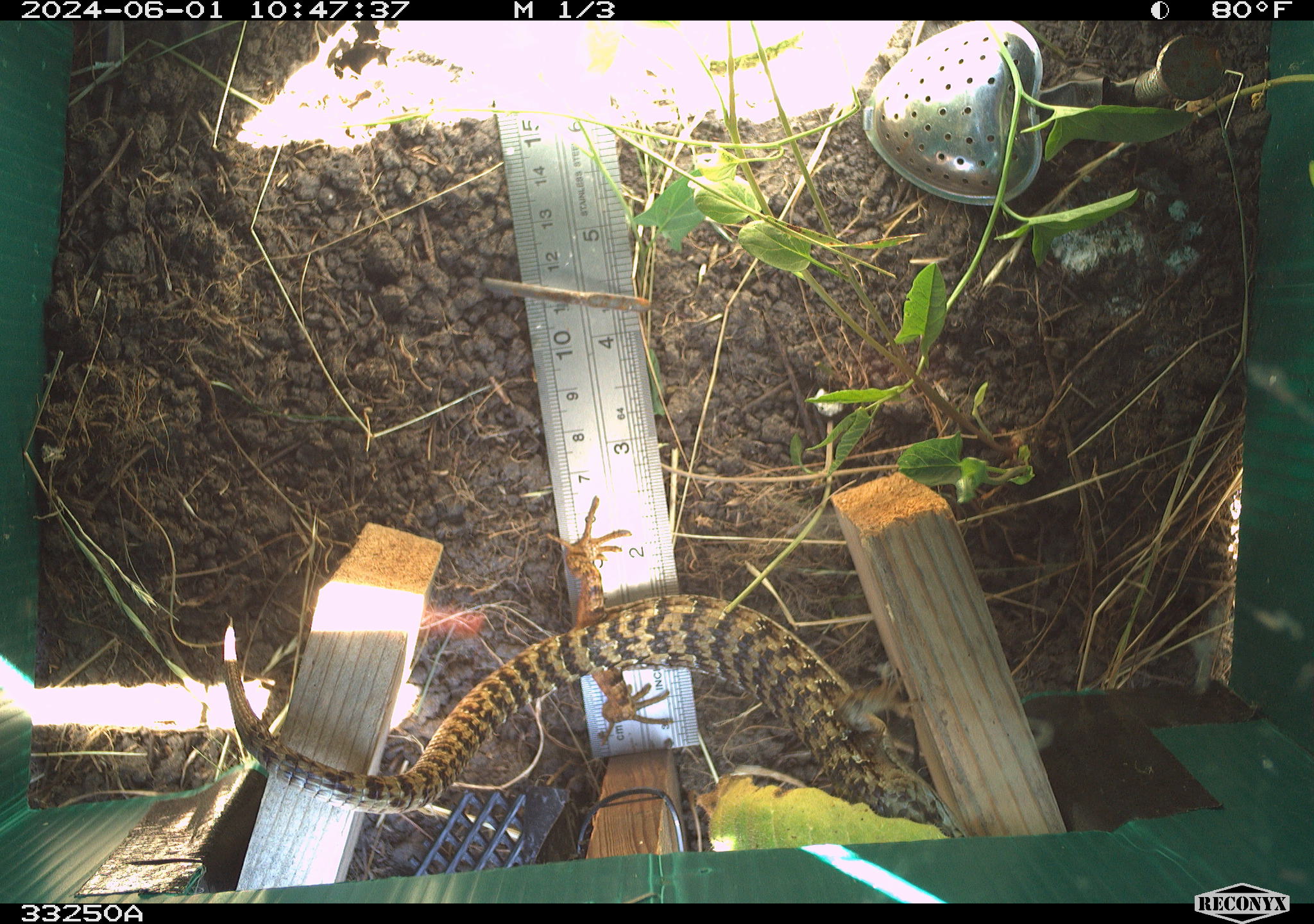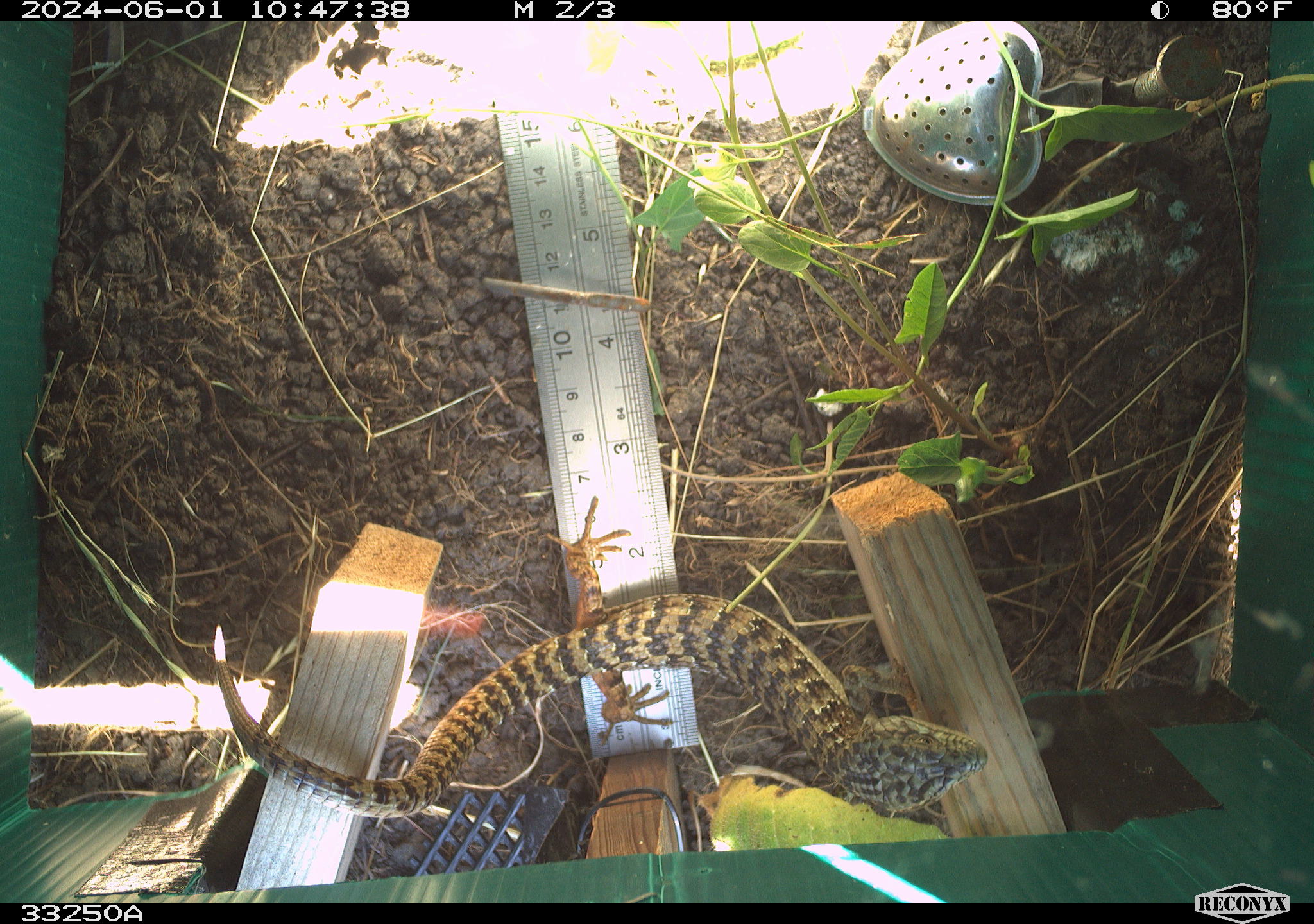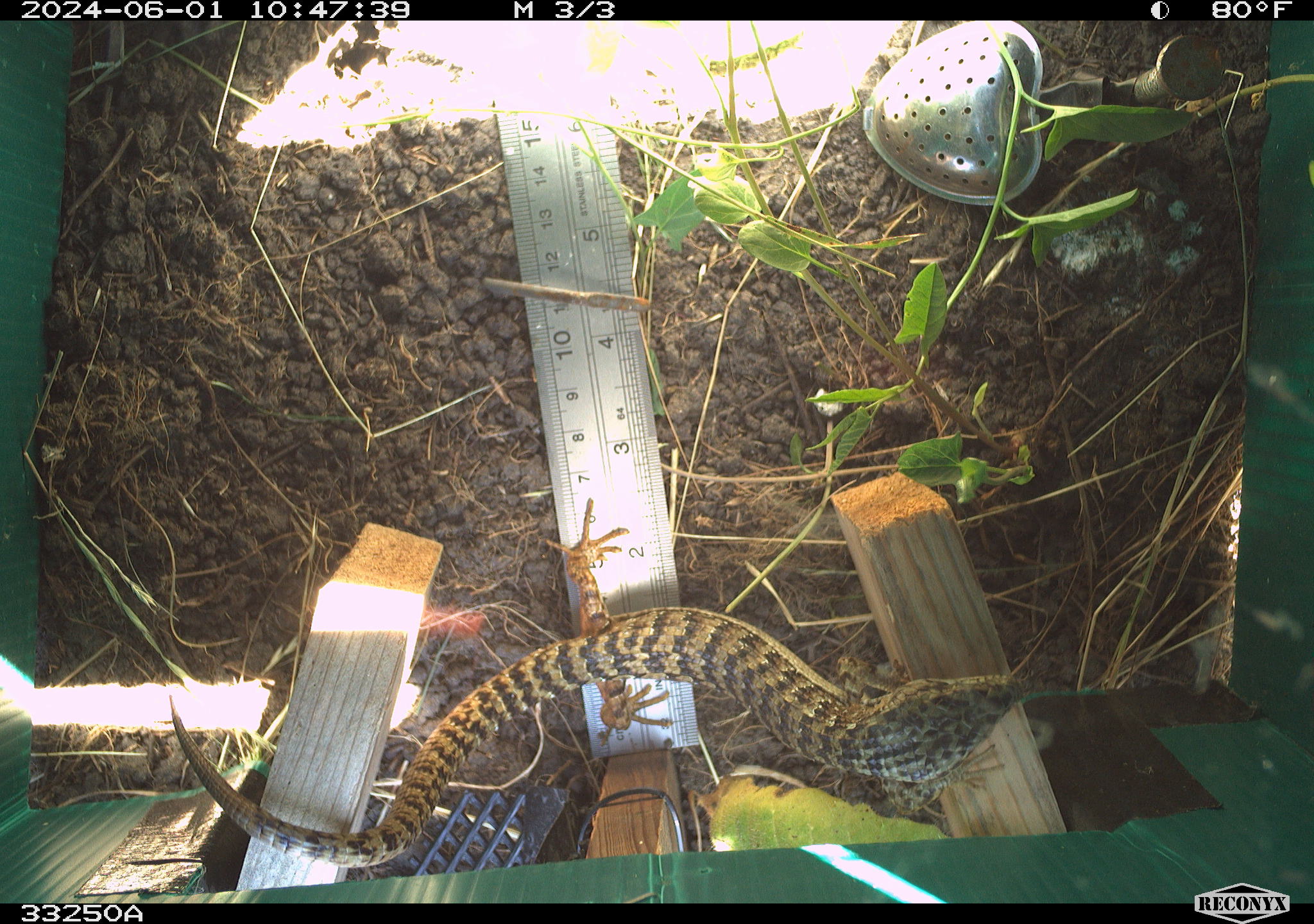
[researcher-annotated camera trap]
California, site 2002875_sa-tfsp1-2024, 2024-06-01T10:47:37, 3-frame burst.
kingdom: Animalia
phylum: Chordata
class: Reptilia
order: Squamata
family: Anguidae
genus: Elgaria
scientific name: Elgaria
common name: alligator lizards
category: elgaria species